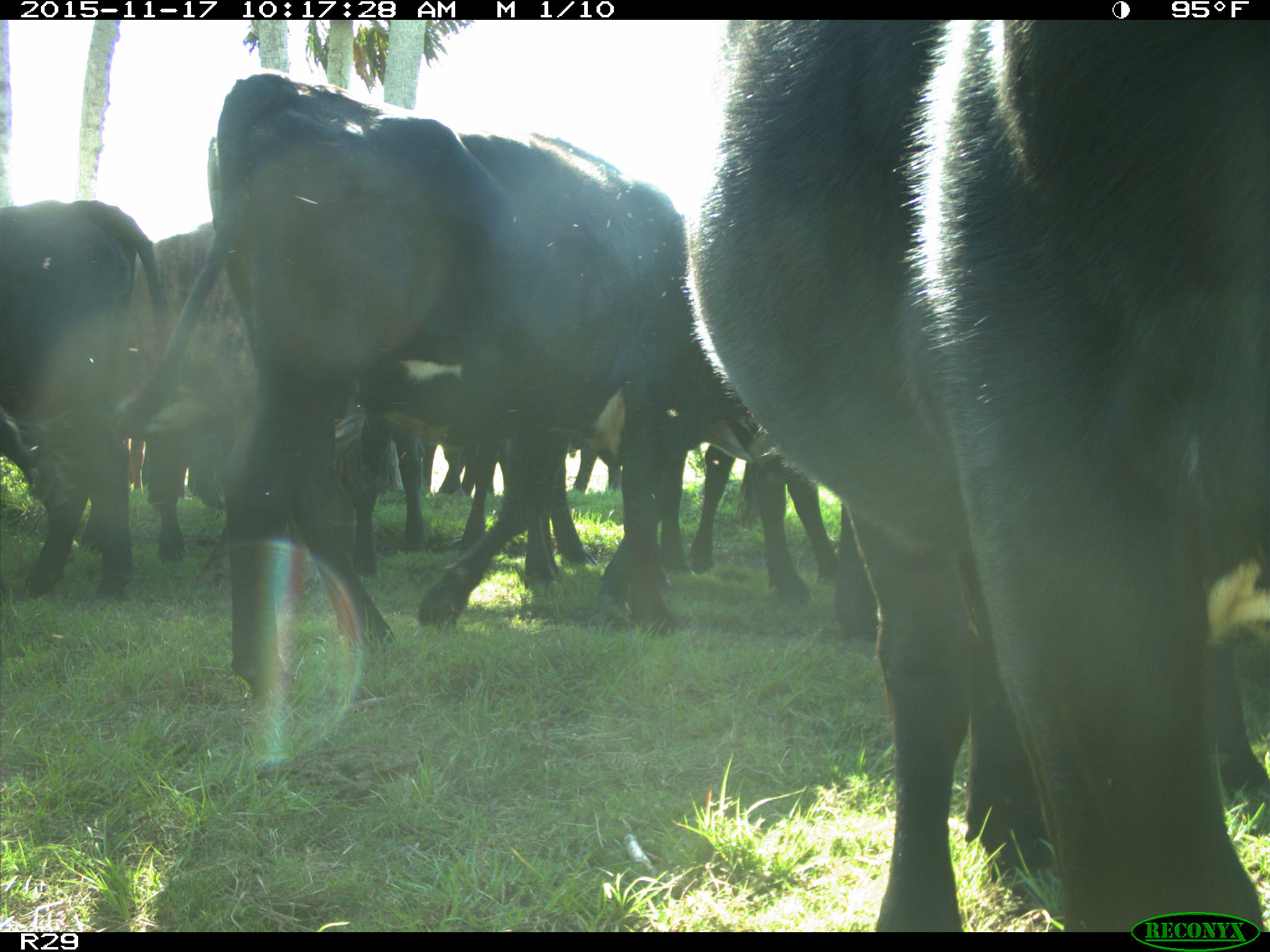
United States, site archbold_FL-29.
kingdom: Animalia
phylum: Chordata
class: Mammalia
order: Artiodactyla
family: Bovidae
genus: Bos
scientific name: Bos taurus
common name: domestic cow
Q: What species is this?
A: Bos taurus (domestic cow).